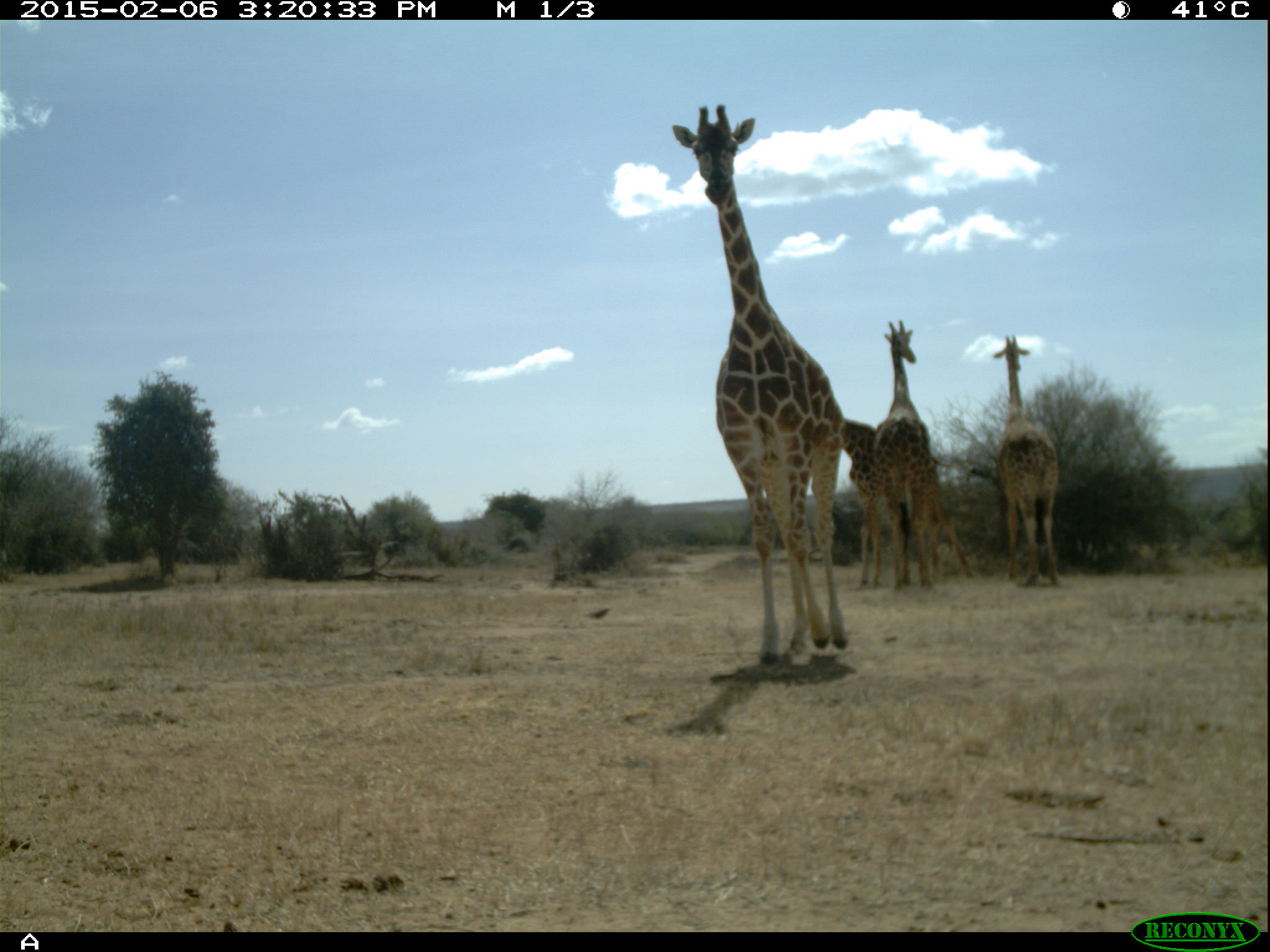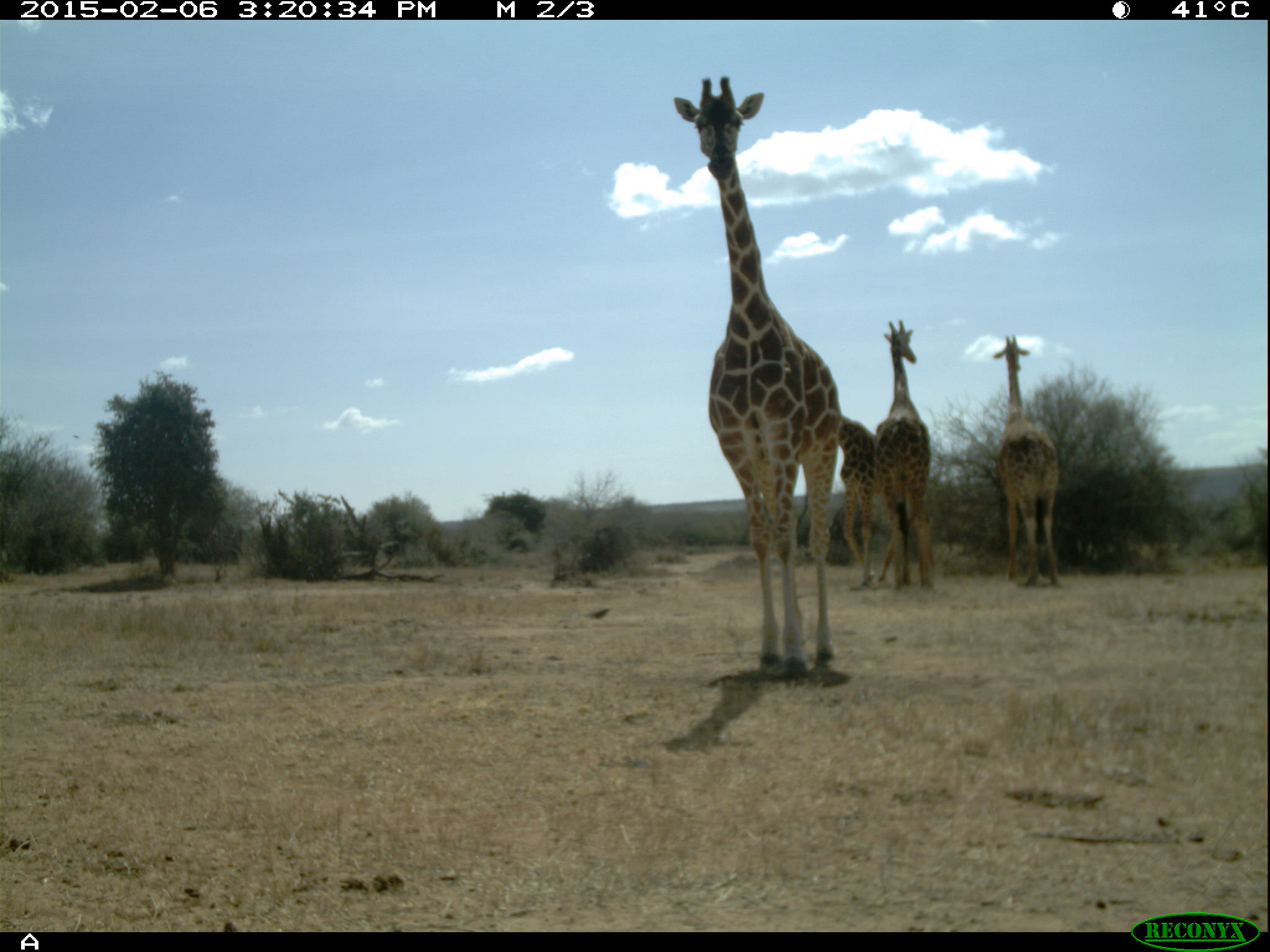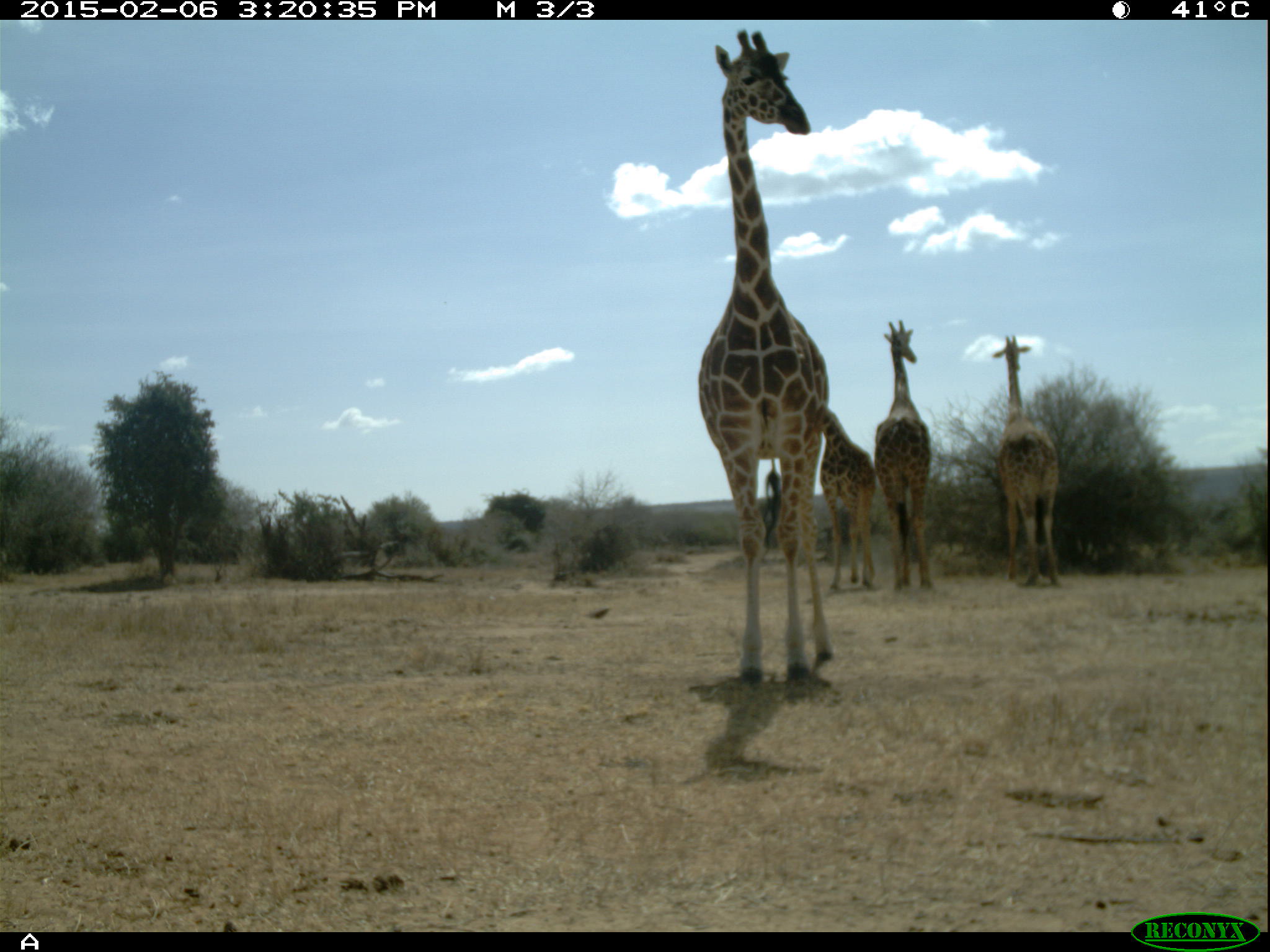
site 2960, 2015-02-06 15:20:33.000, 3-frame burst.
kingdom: Animalia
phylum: Chordata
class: Mammalia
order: Artiodactyla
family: Giraffidae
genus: Giraffa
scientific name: Giraffa camelopardalis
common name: giraffe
Giraffa camelopardalis (giraffe), count 4.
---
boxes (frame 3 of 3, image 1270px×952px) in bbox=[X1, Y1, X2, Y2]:
giraffa camelopardalis: bbox=[698, 29, 833, 688]; bbox=[993, 335, 1062, 585]; bbox=[872, 320, 932, 590]; bbox=[819, 406, 875, 589]